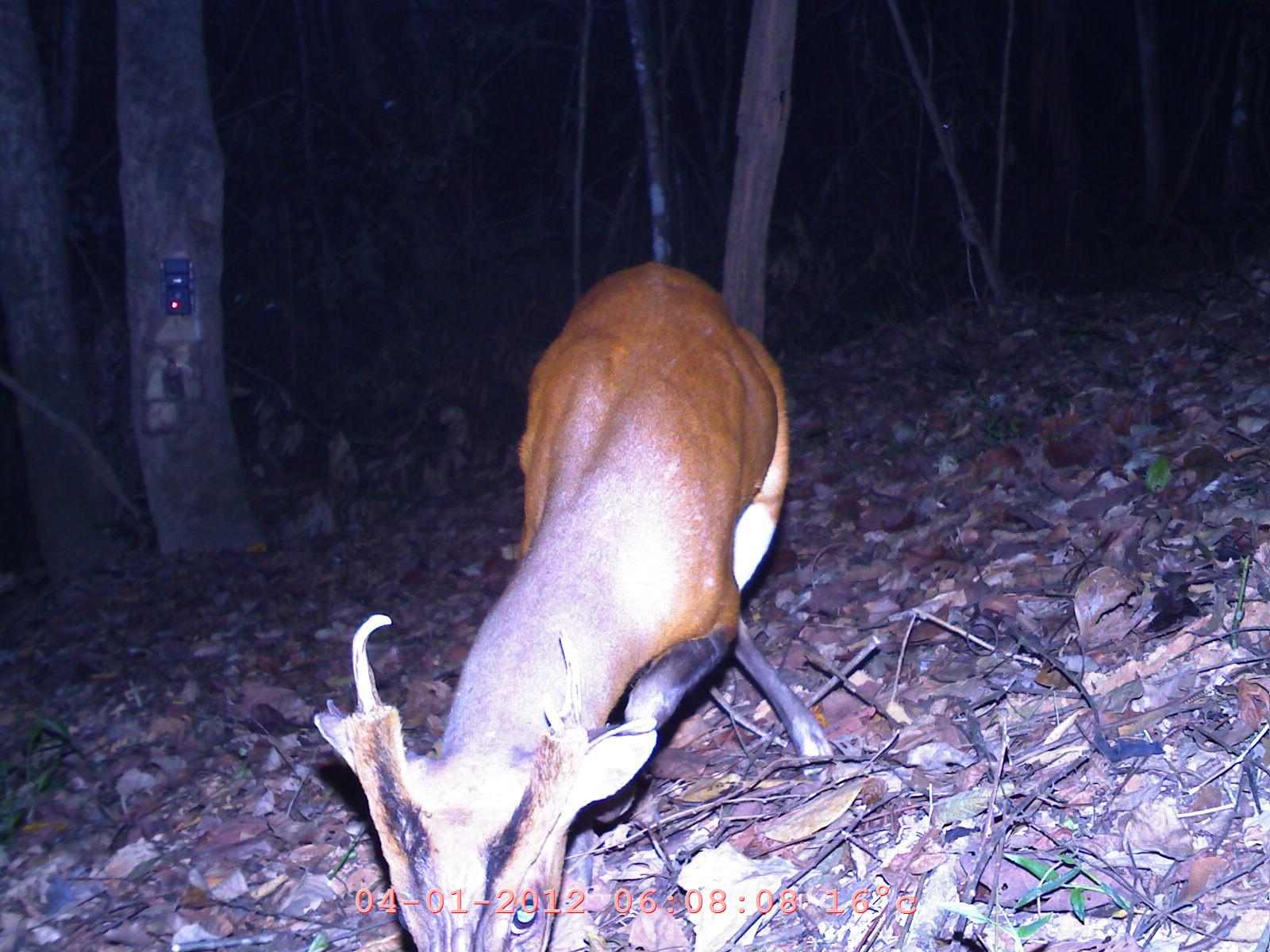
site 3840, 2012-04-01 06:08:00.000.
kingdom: Animalia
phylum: Chordata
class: Mammalia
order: Artiodactyla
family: Cervidae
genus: Muntiacus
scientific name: Muntiacus muntjak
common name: southern red muntjac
Muntiacus muntjak (southern red muntjac), count 1.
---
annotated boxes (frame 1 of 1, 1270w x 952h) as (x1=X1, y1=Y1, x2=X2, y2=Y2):
muntiacus muntjak: (x1=313, y1=262, x2=831, y2=952)